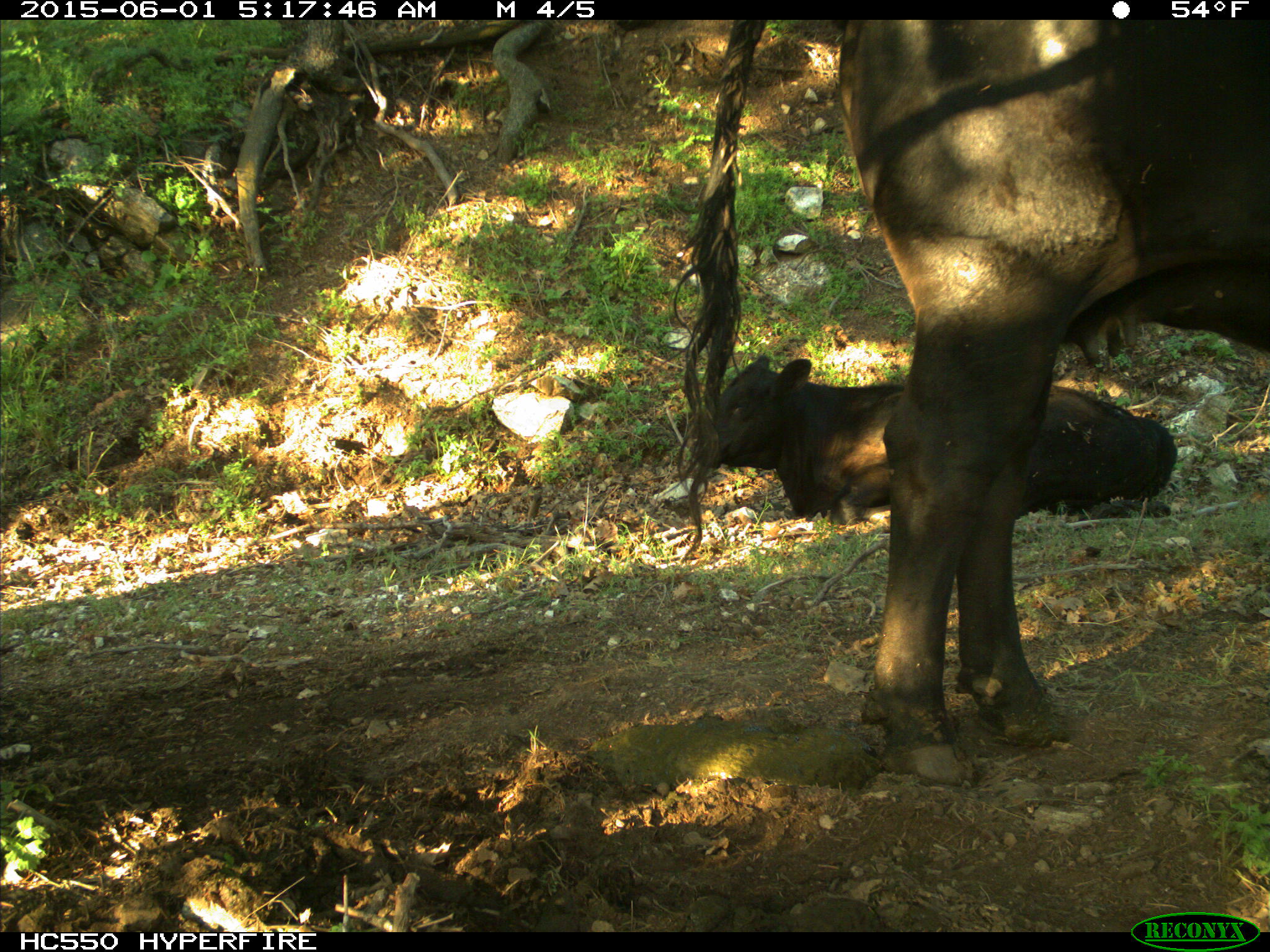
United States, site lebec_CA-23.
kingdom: Animalia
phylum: Chordata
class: Mammalia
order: Artiodactyla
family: Bovidae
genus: Bos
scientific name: Bos taurus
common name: domestic cow